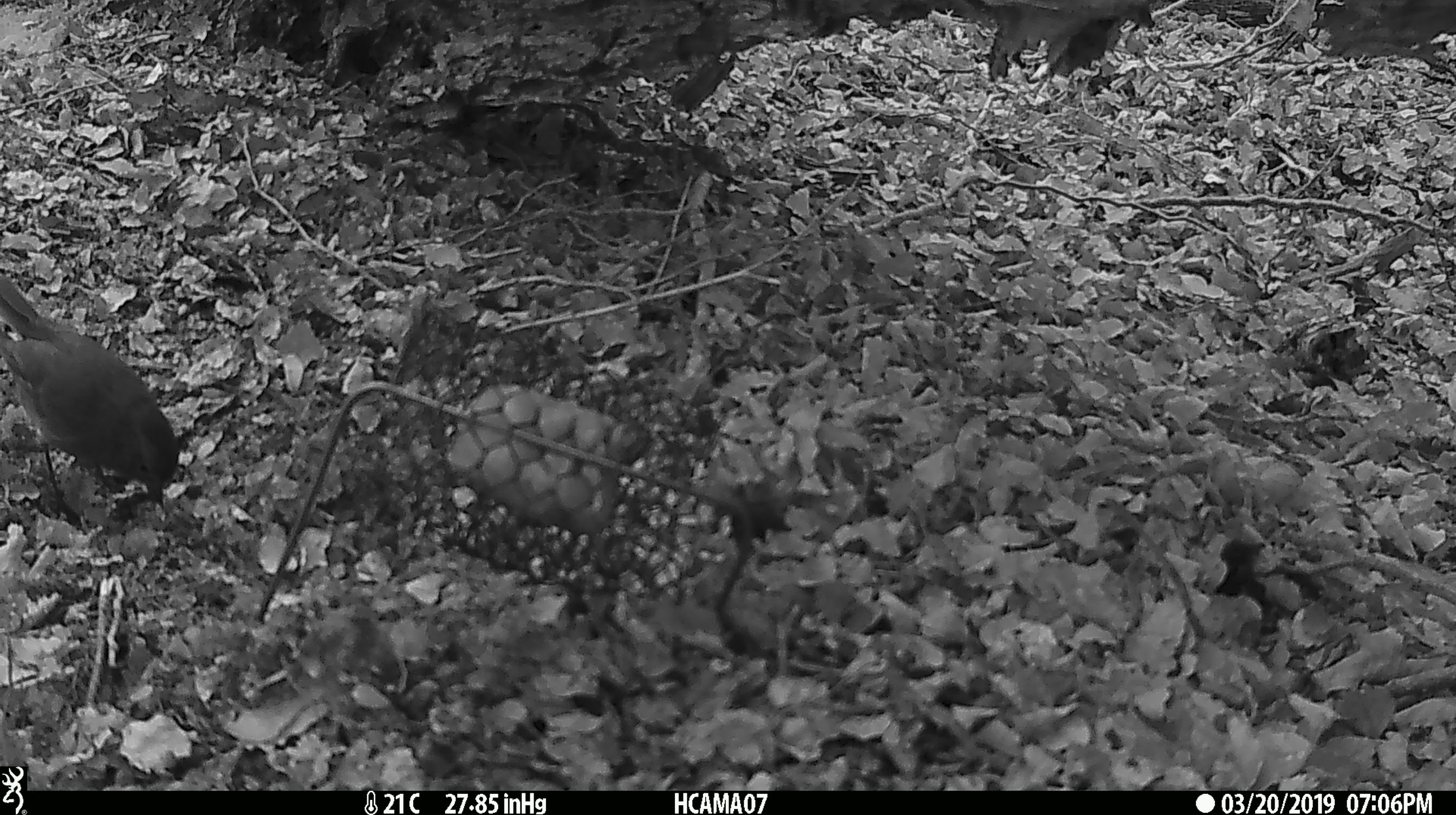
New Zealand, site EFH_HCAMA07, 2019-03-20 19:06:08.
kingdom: Animalia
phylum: Chordata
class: Aves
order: Passeriformes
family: Petroicidae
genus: Petroica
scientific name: Petroica australis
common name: new zealand robin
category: robin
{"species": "robin (new zealand robin) (Petroica australis)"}